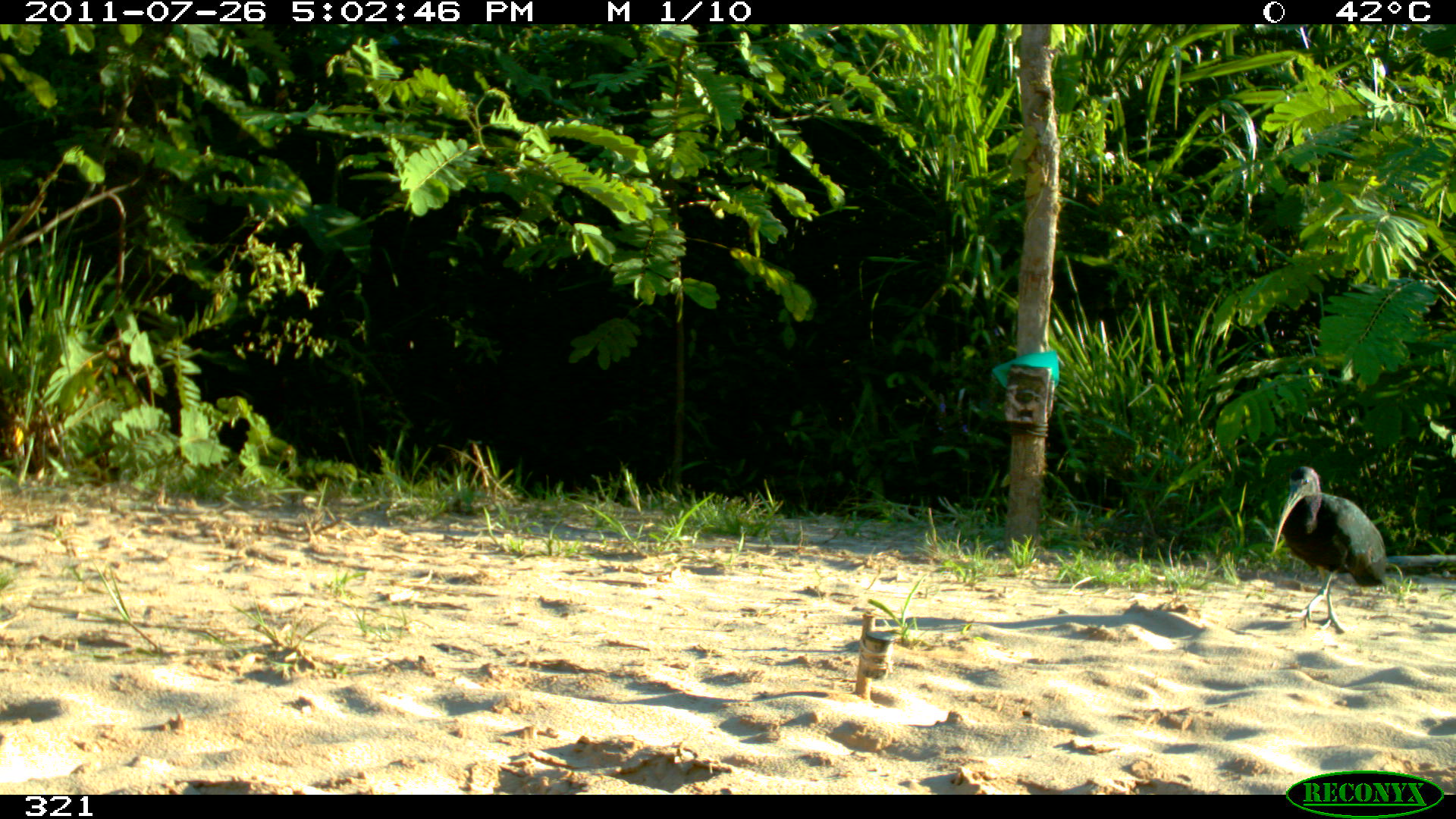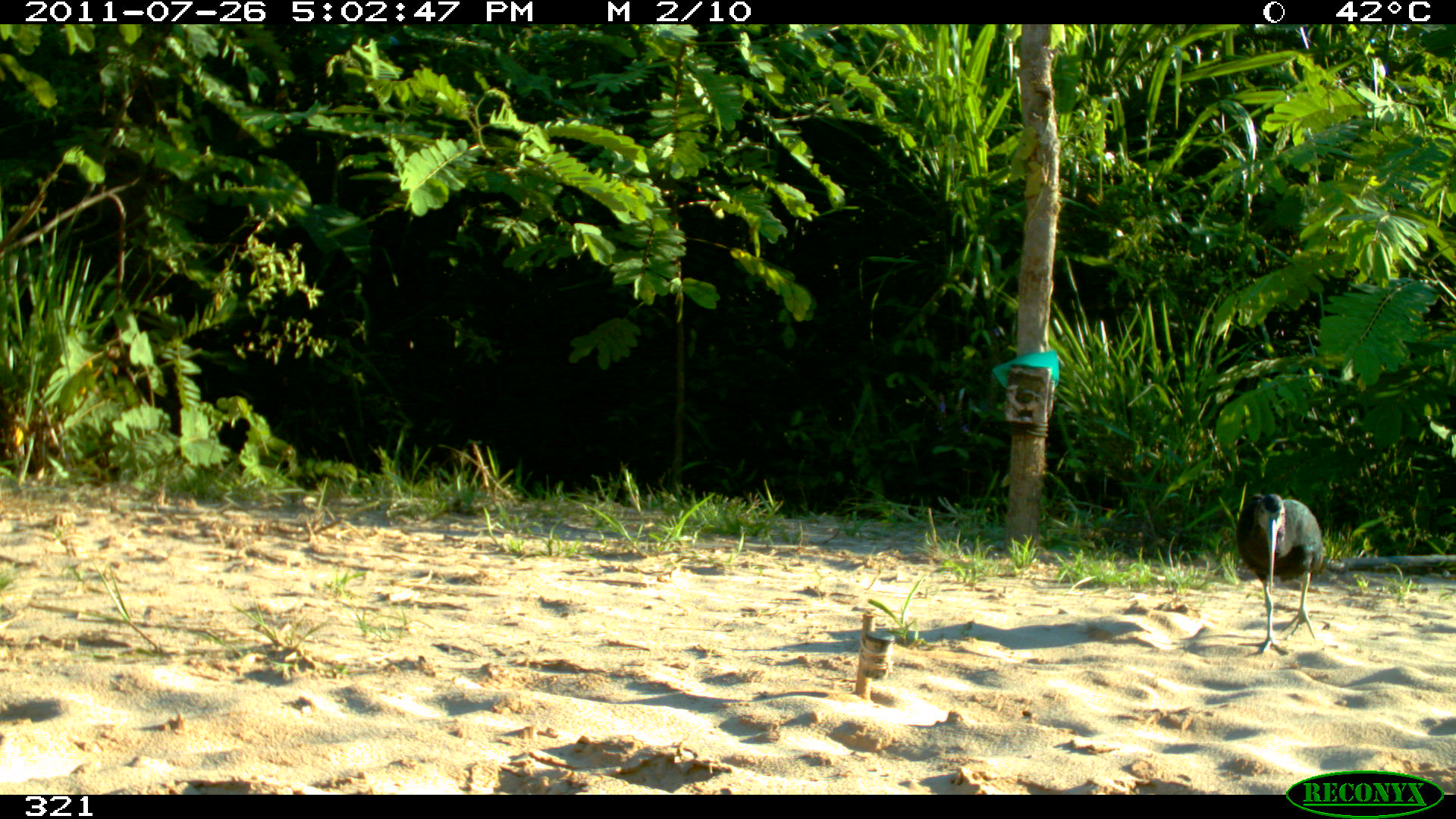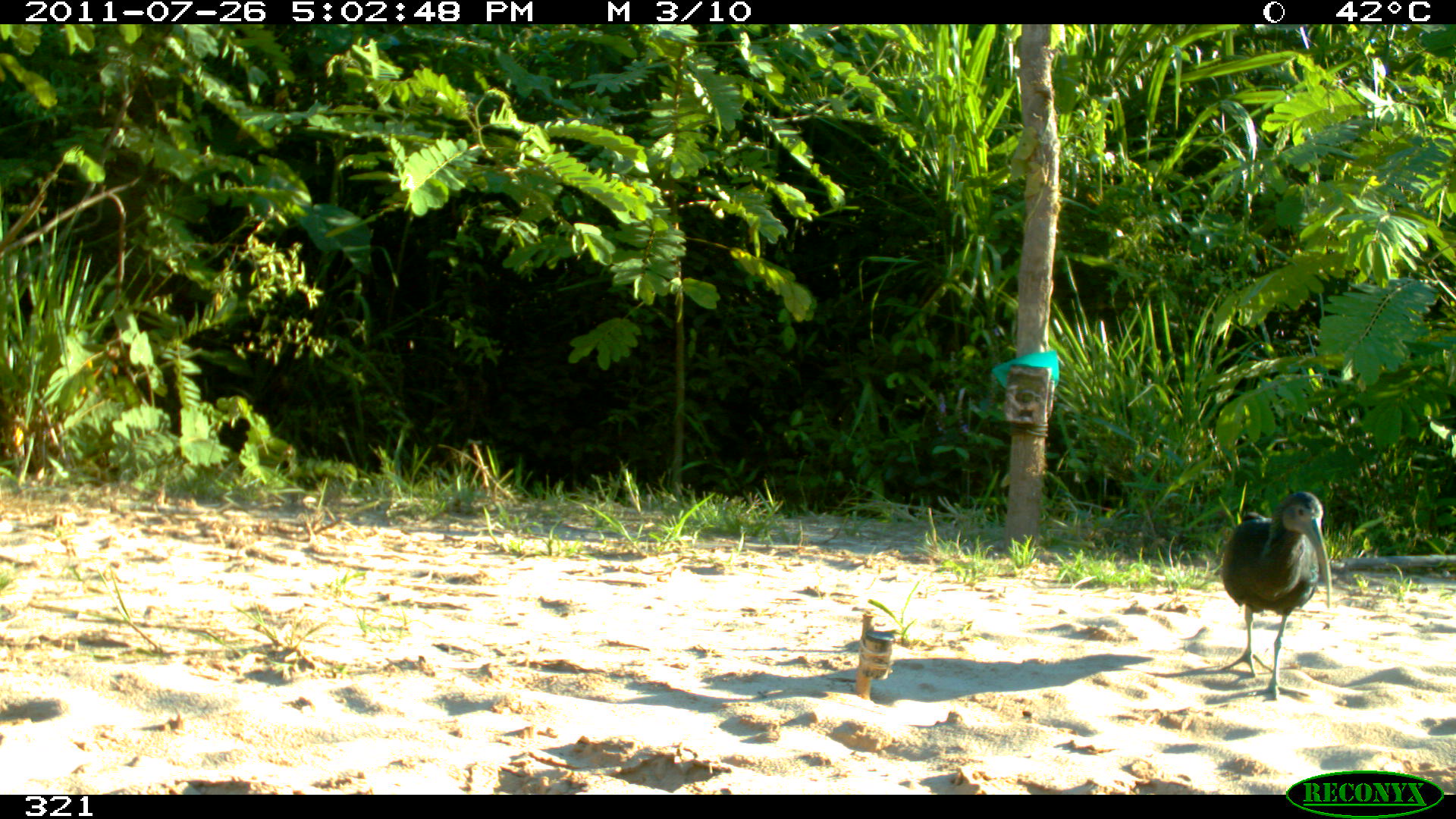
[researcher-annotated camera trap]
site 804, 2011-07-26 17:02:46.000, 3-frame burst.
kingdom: Animalia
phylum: Chordata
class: Aves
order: Pelecaniformes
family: Threskiornithidae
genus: Mesembrinibis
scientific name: Mesembrinibis cayennensis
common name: green ibis